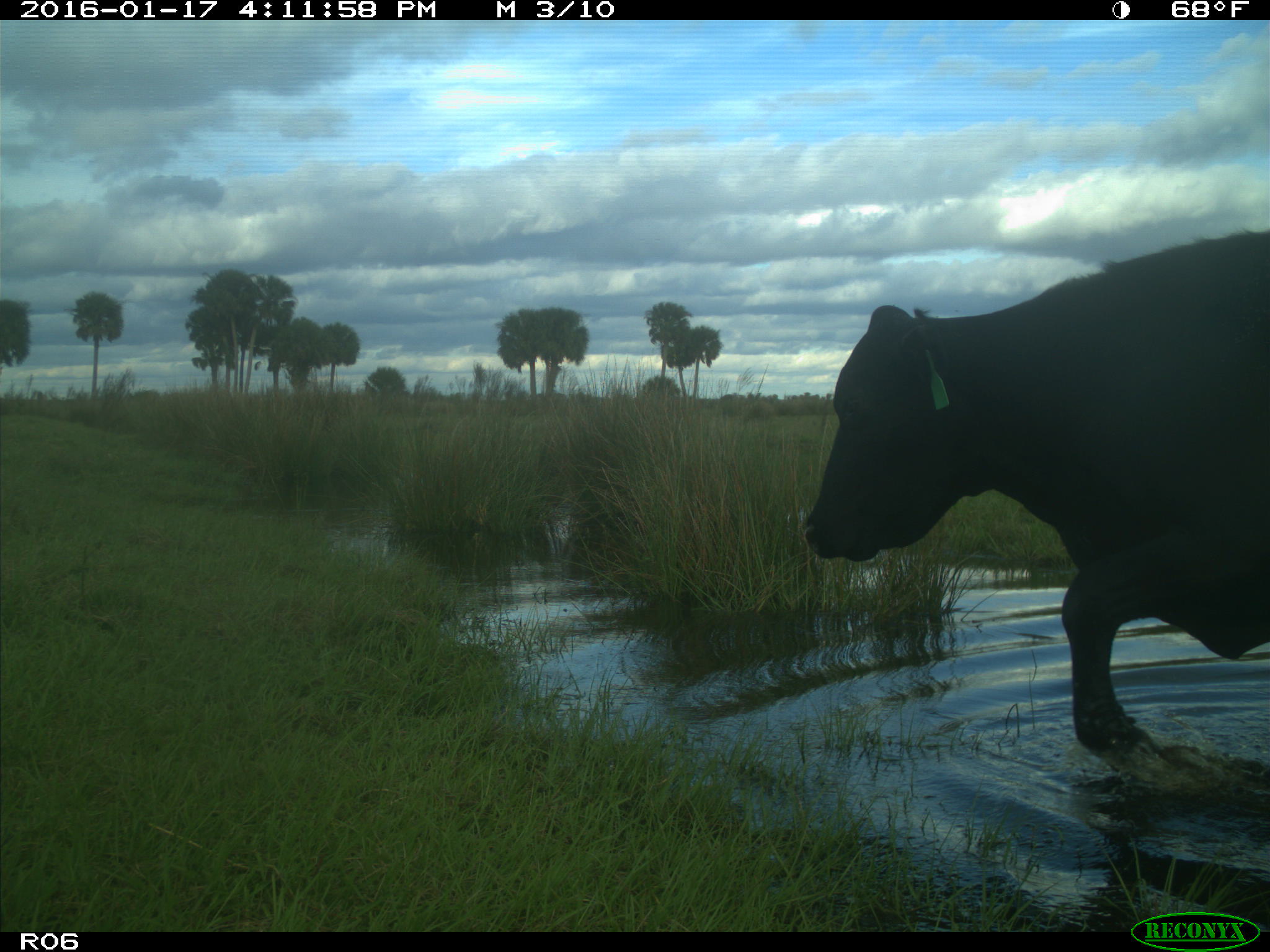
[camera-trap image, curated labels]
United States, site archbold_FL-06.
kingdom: Animalia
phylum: Chordata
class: Mammalia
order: Artiodactyla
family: Bovidae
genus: Bos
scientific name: Bos taurus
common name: domestic cow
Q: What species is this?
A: Bos taurus (domestic cow).